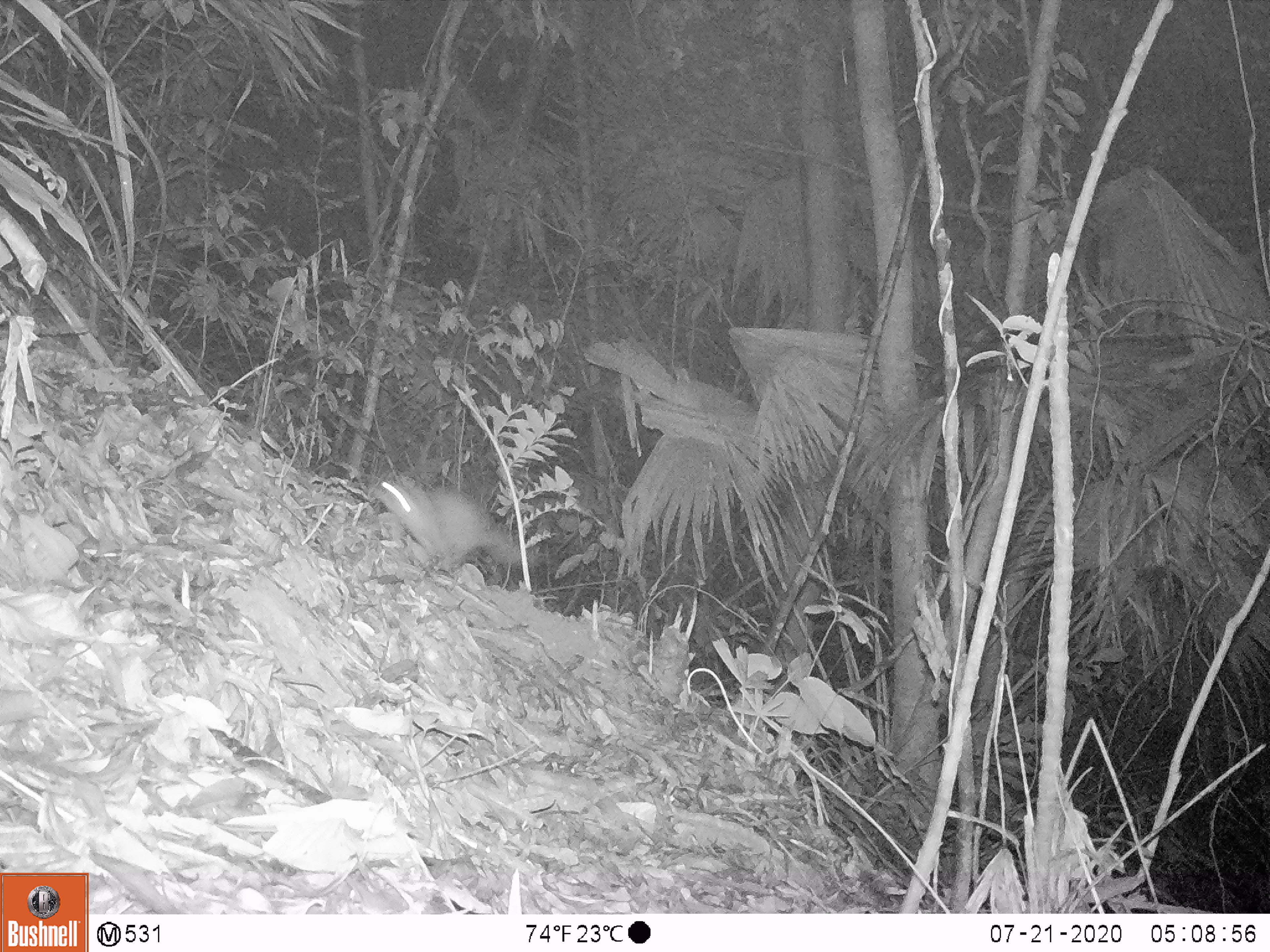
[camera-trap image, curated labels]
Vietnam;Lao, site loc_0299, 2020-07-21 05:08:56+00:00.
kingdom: Animalia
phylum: Chordata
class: Mammalia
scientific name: Mammalia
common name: mammal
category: unidentified small mammal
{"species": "unidentified small mammal (mammal) (Mammalia)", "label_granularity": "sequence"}